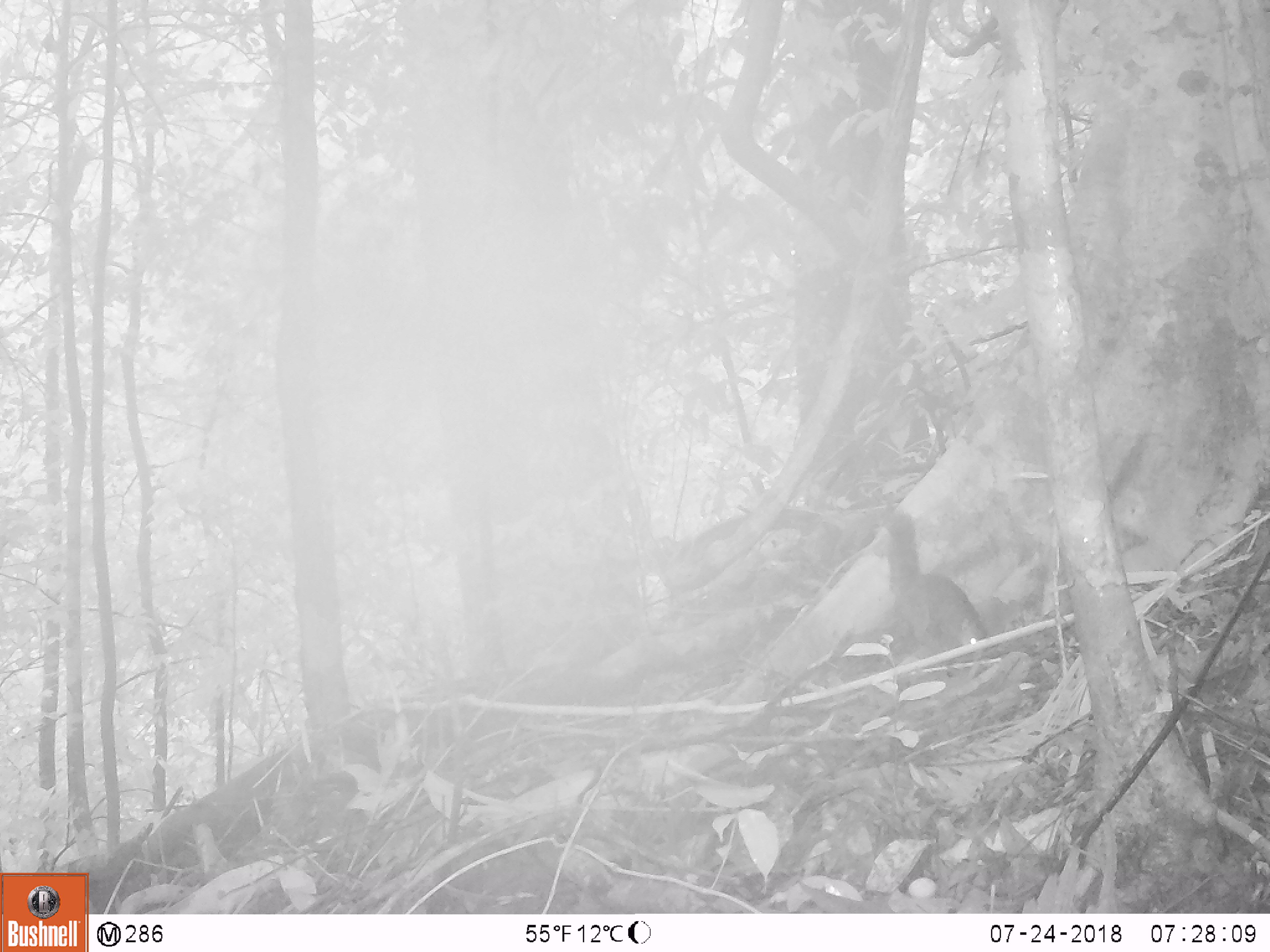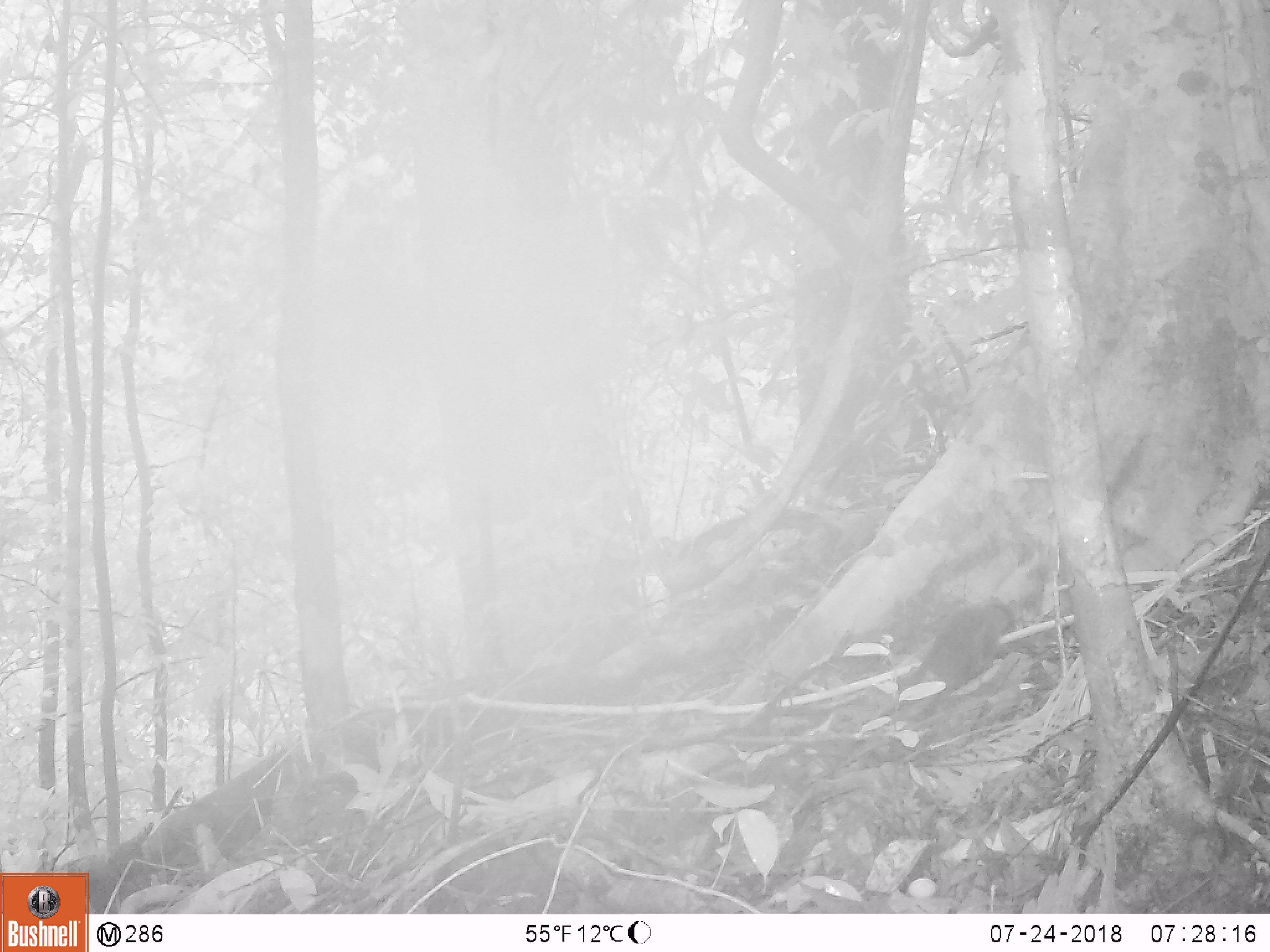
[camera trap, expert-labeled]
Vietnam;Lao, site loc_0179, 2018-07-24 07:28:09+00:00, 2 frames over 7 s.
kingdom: Animalia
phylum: Chordata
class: Mammalia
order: Rodentia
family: Sciuridae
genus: Callosciurus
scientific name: Callosciurus erythraeus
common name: pallas's squirrel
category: pallass squirrel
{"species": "pallass squirrel (pallas's squirrel) (Callosciurus erythraeus)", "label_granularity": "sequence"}